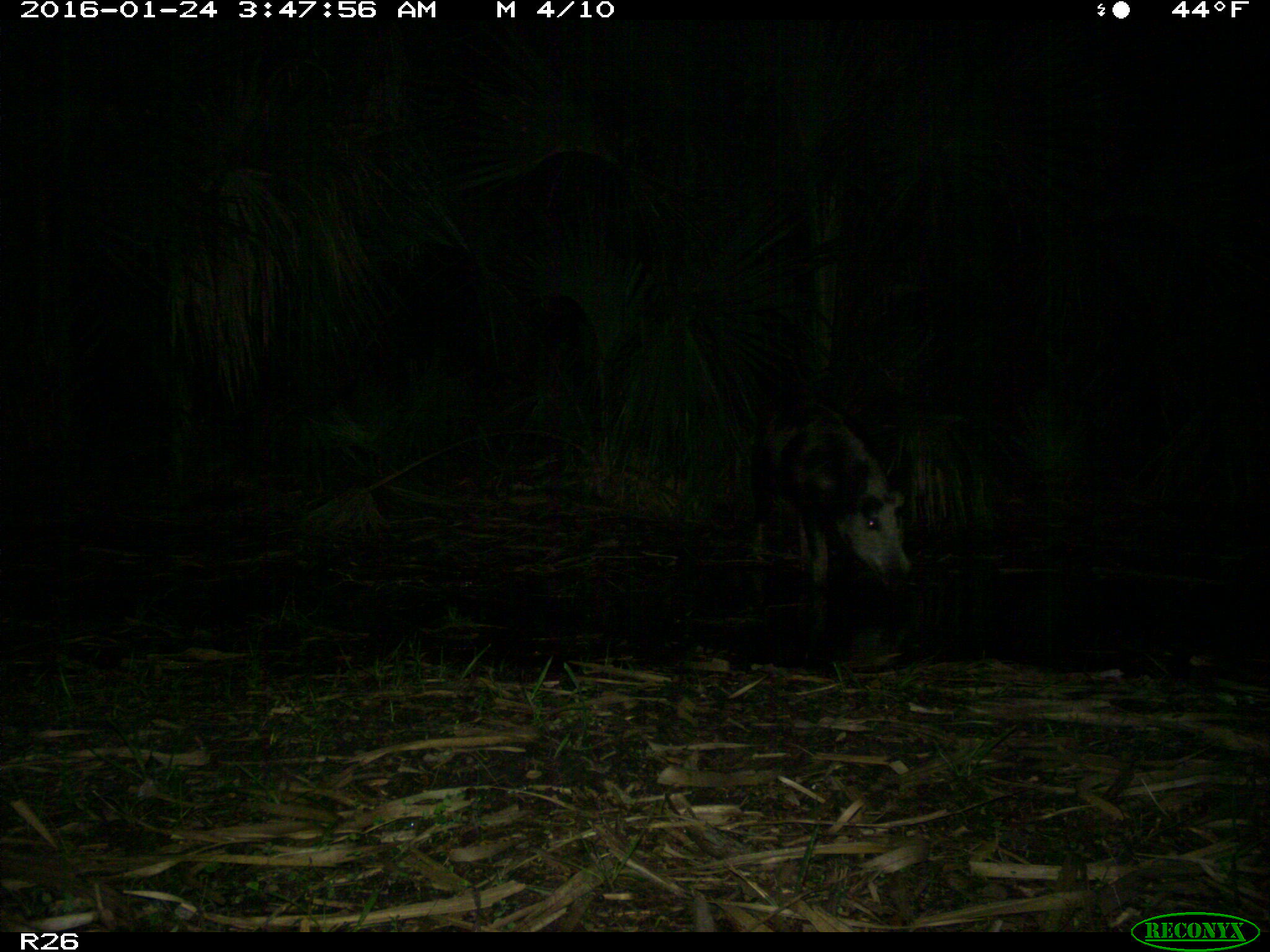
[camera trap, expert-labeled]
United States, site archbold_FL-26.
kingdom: Animalia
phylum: Chordata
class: Mammalia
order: Artiodactyla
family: Suidae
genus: Sus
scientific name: Sus scrofa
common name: wild boar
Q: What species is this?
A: Sus scrofa (wild boar).